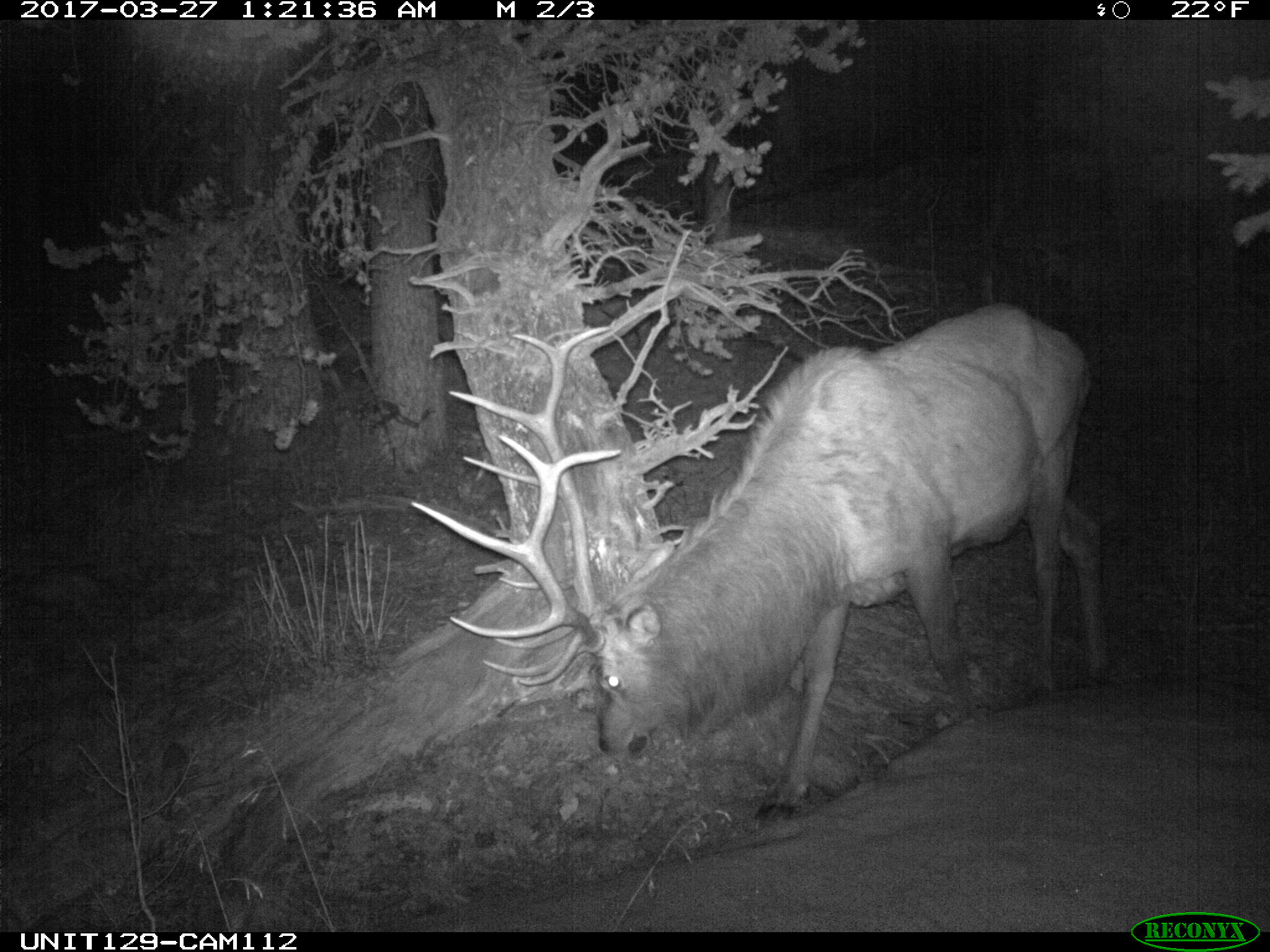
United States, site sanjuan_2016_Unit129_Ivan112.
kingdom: Animalia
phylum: Chordata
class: Mammalia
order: Artiodactyla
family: Cervidae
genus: Cervus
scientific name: Cervus elaphus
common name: red deer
Cervus elaphus (red deer).